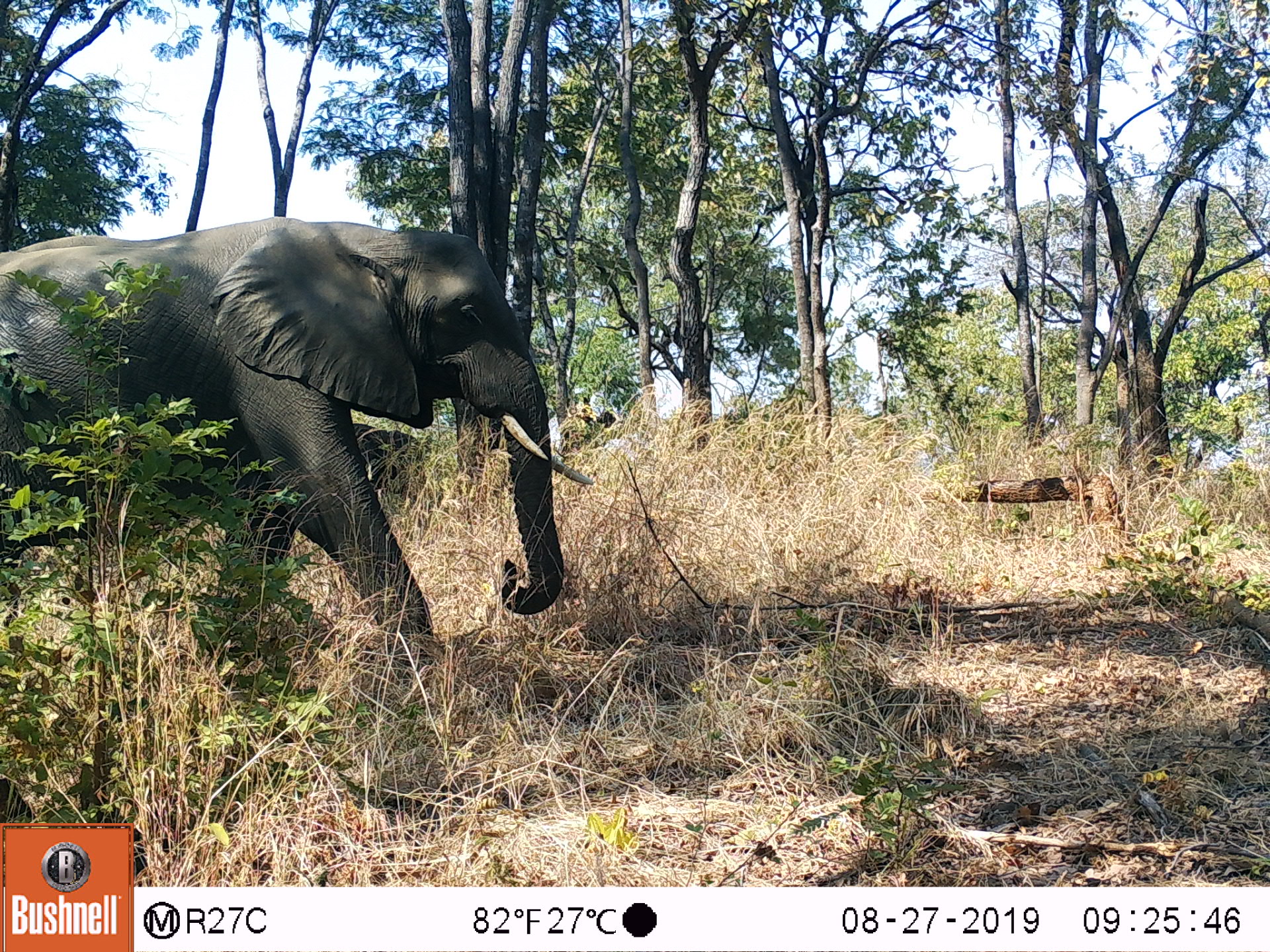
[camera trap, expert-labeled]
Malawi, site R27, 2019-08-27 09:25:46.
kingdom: Animalia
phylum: Chordata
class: Mammalia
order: Proboscidea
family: Elephantidae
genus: Loxodonta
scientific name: Loxodonta africana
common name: african savanna elephant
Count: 1.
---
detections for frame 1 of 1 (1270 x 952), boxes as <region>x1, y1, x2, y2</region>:
african savanna elephant: <region>0, 210, 602, 684</region>